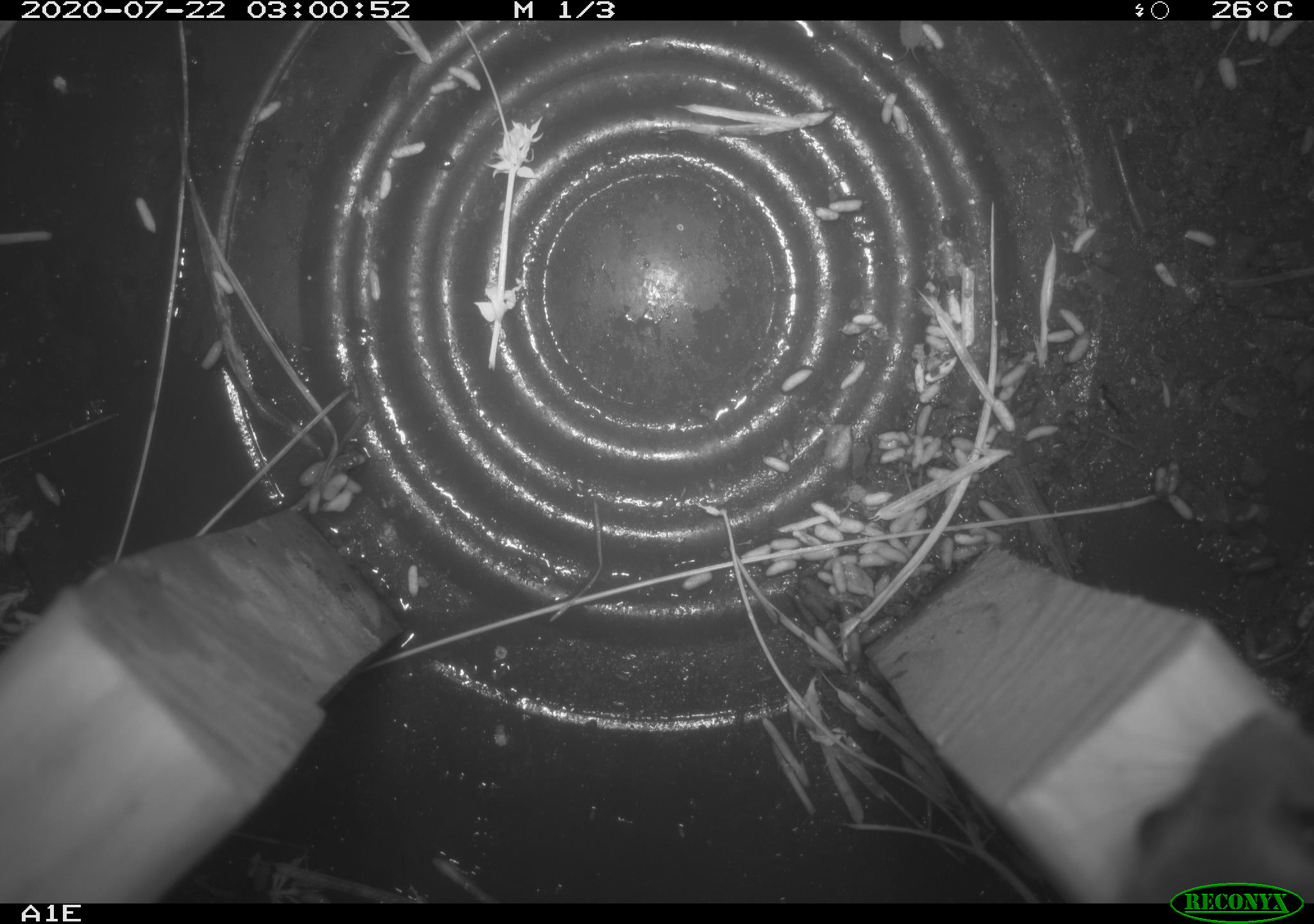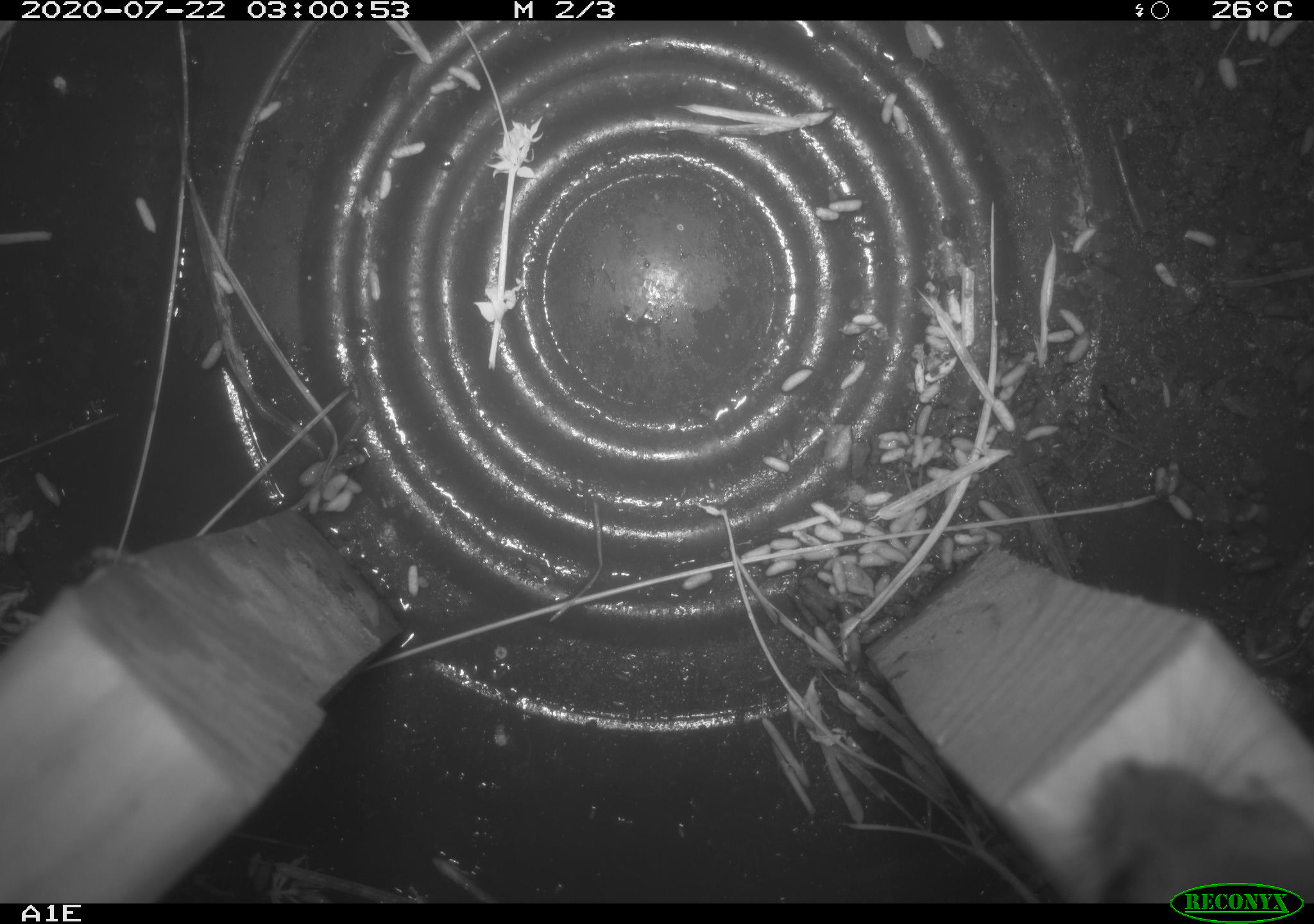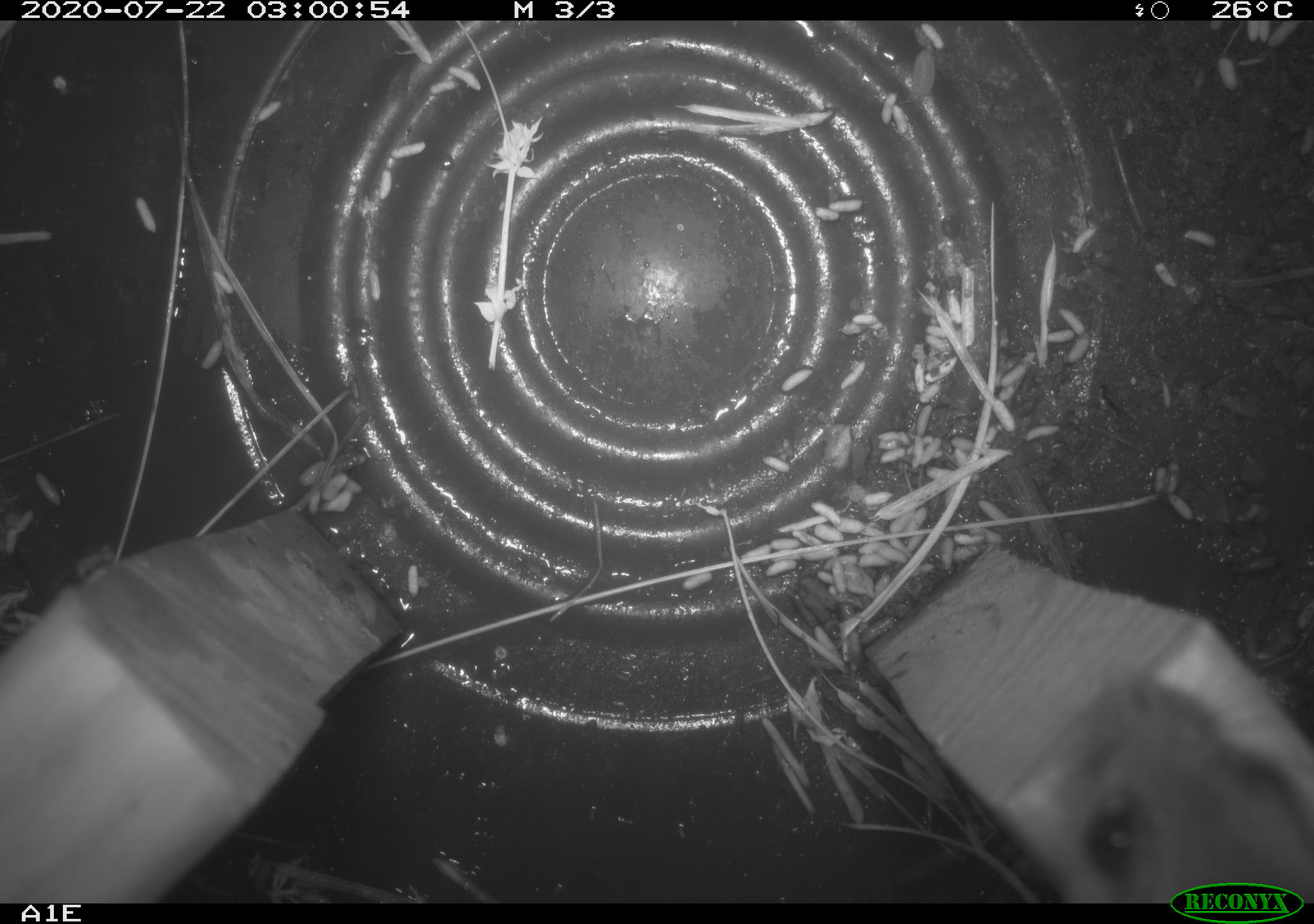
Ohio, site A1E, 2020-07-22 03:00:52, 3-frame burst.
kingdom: Animalia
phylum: Chordata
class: Mammalia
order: Rodentia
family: Cricetidae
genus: Peromyscus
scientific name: Peromyscus leucopus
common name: white-footed mouse